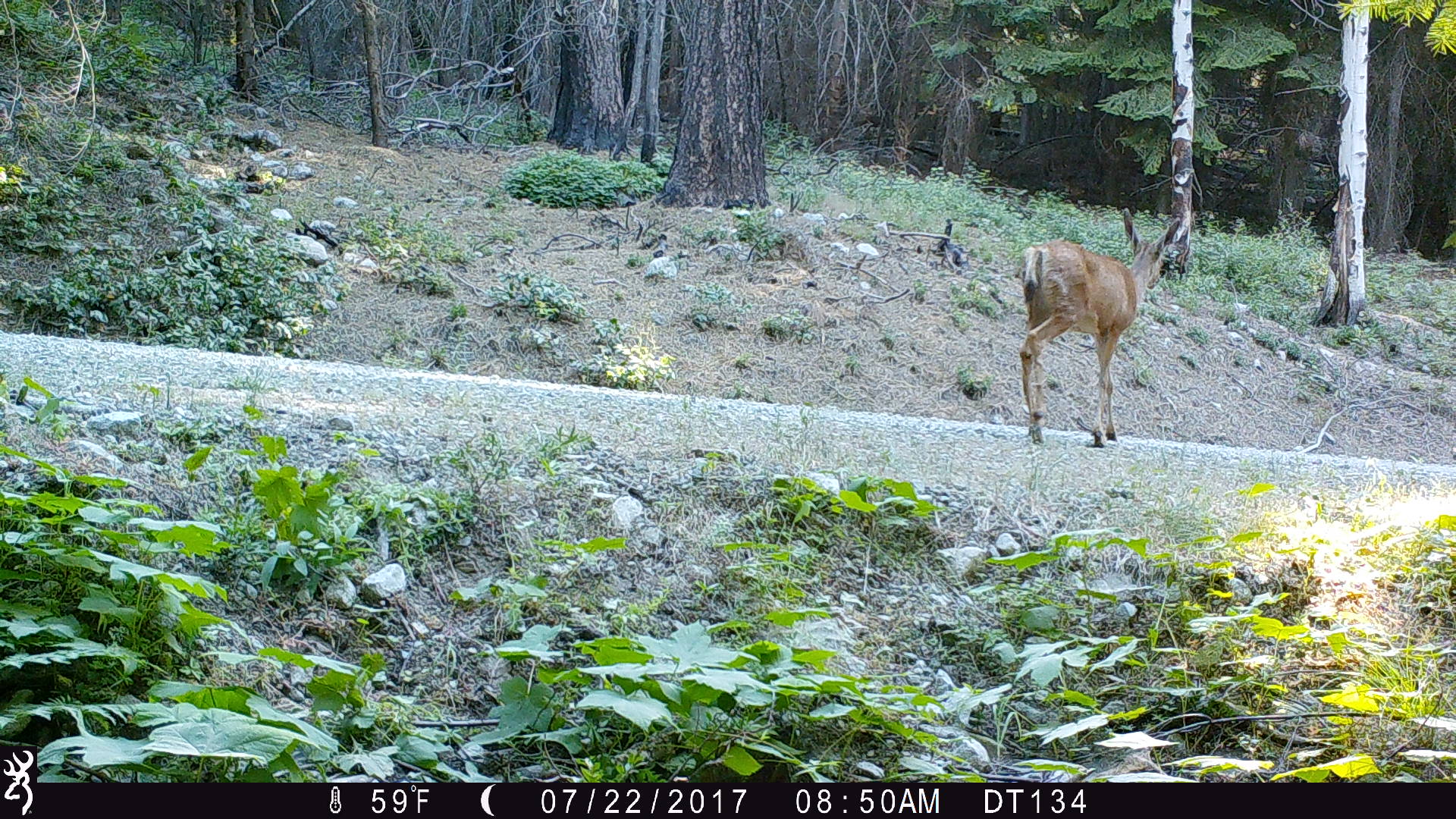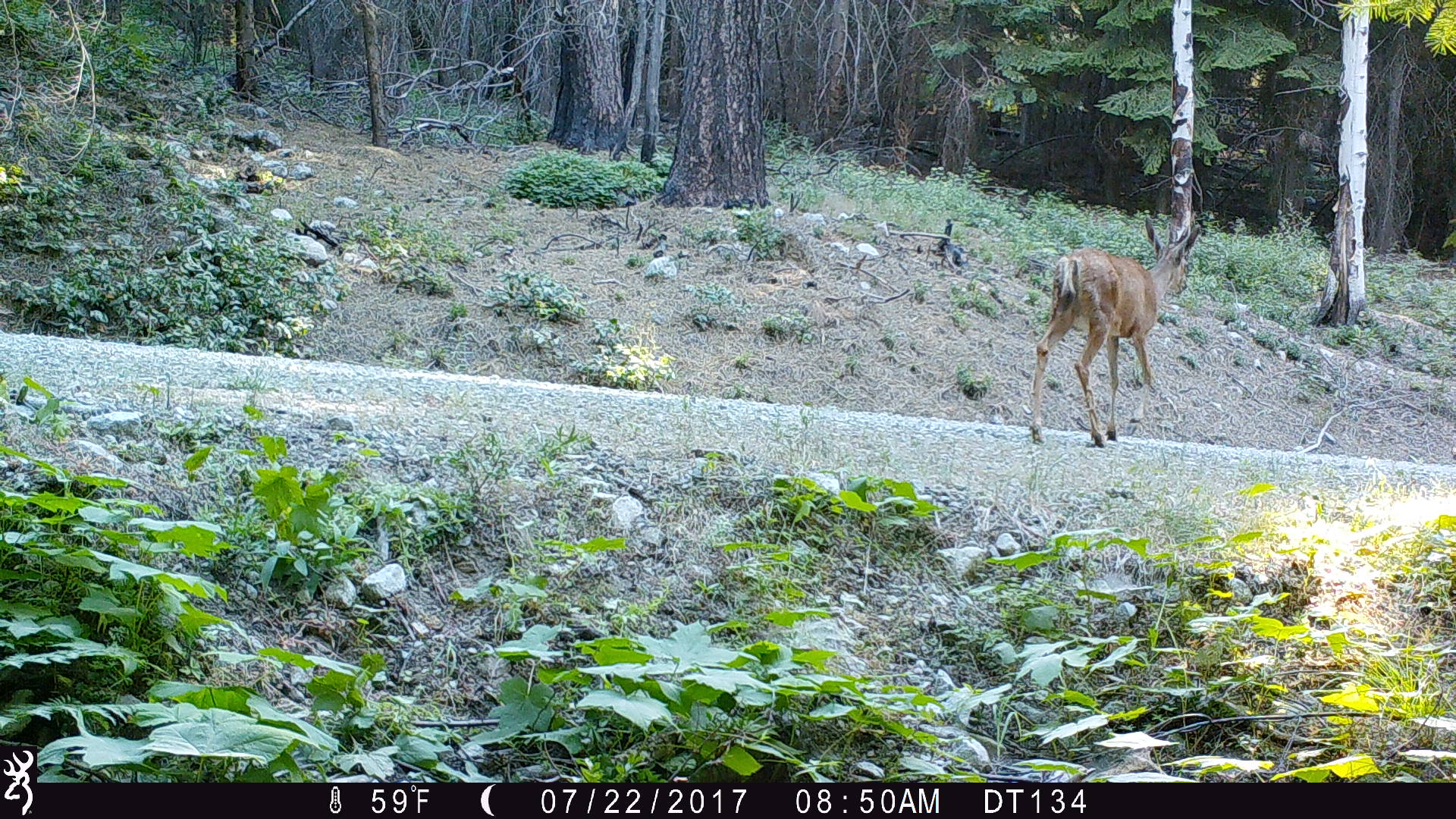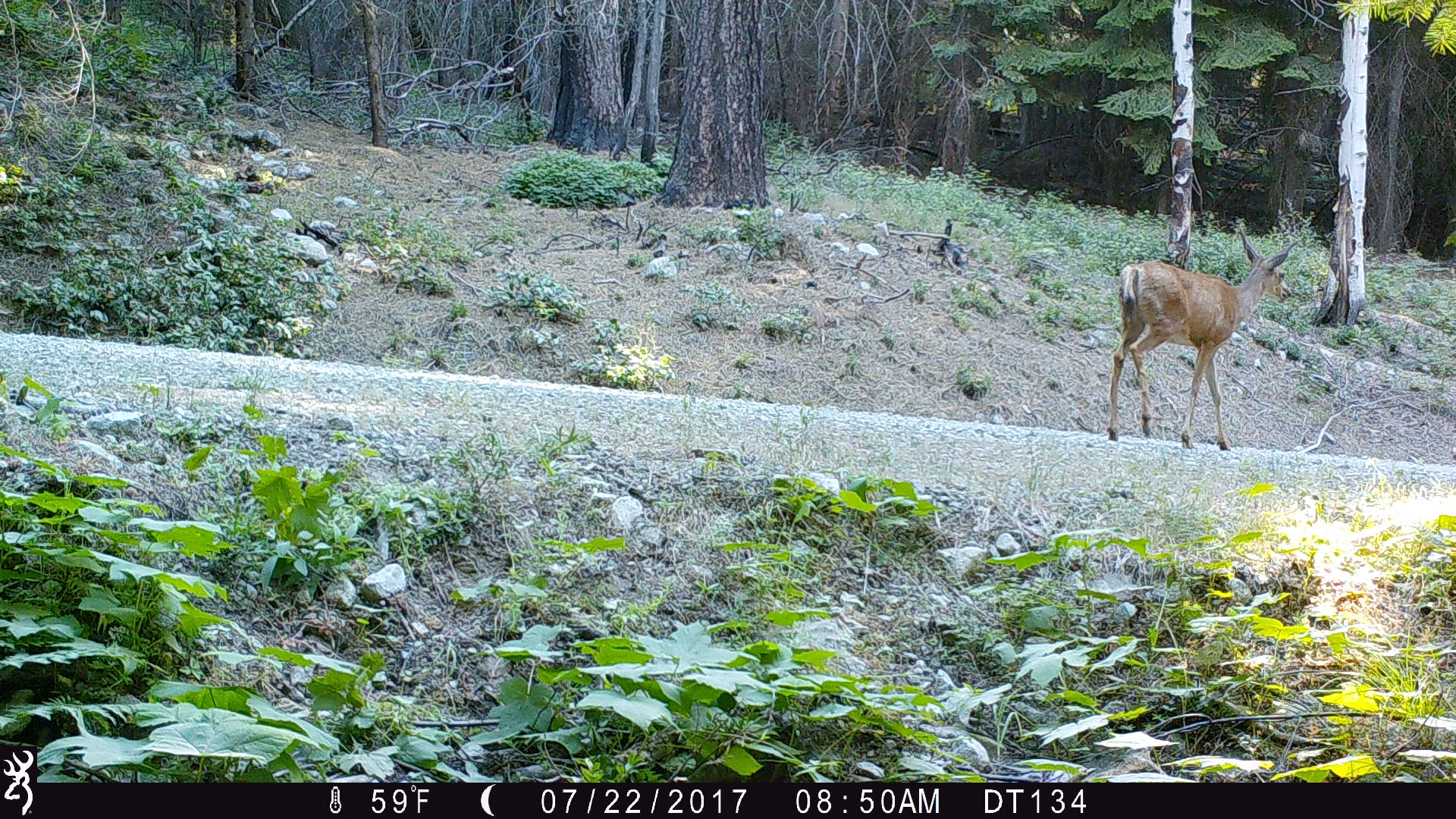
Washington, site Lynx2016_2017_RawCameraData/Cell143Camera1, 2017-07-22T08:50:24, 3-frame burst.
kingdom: Animalia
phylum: Chordata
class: Mammalia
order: Artiodactyla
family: Cervidae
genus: Odocoileus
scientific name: Odocoileus hemionus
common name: mule deer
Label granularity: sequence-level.